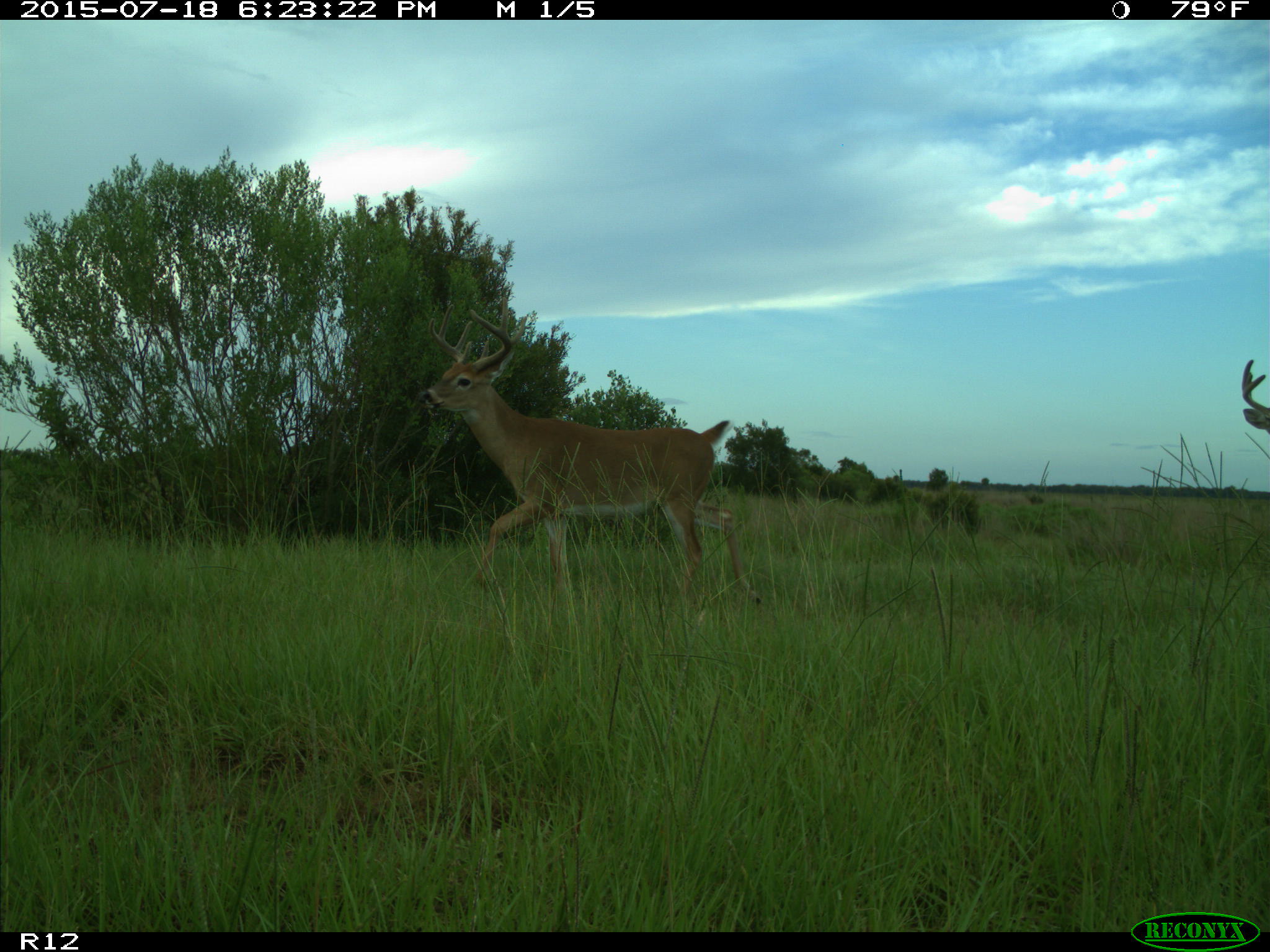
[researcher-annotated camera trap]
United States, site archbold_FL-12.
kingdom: Animalia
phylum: Chordata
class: Mammalia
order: Artiodactyla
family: Cervidae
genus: Odocoileus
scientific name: Odocoileus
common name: deer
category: unidentified deer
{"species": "unidentified deer (deer) (Odocoileus)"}